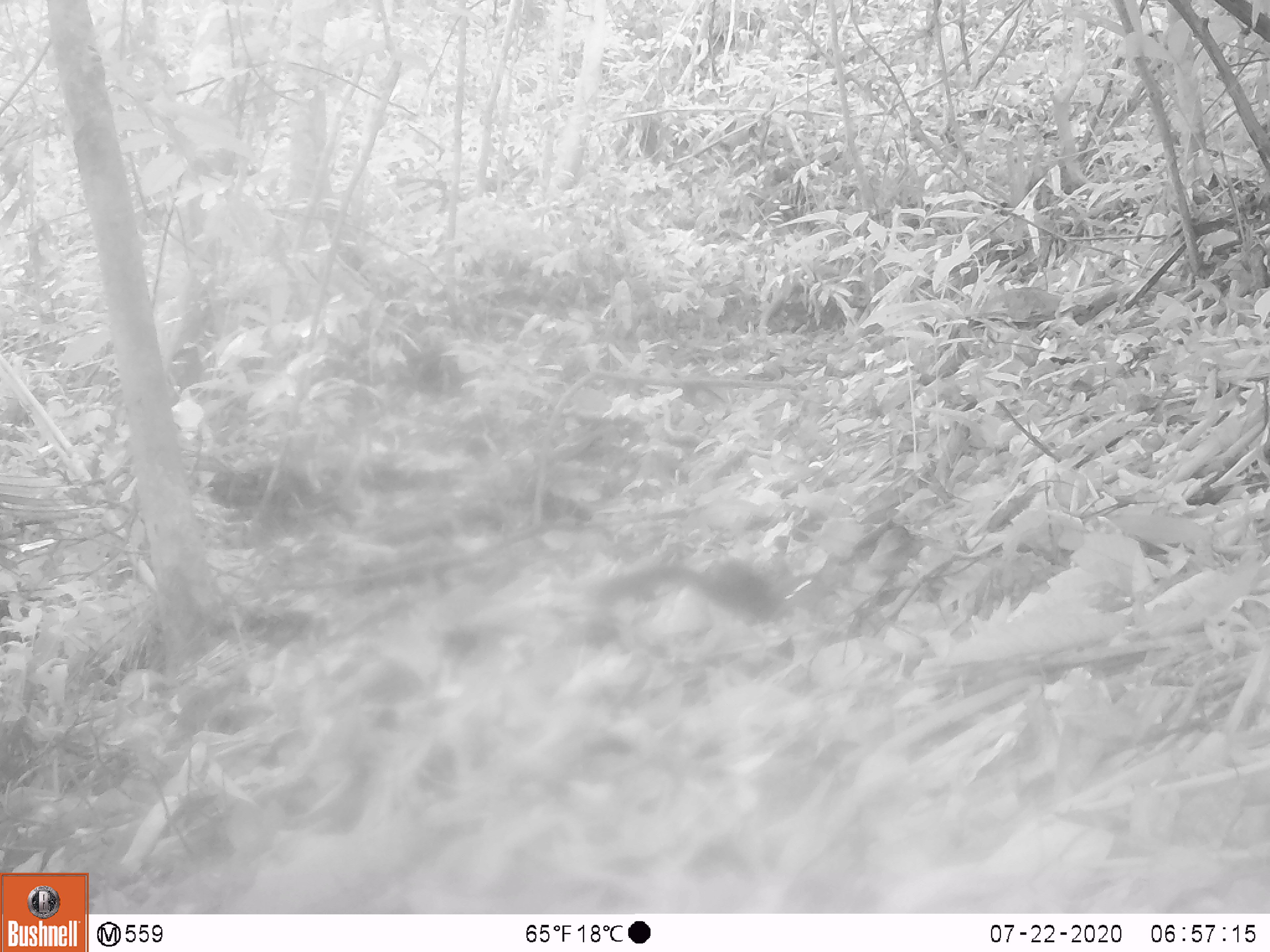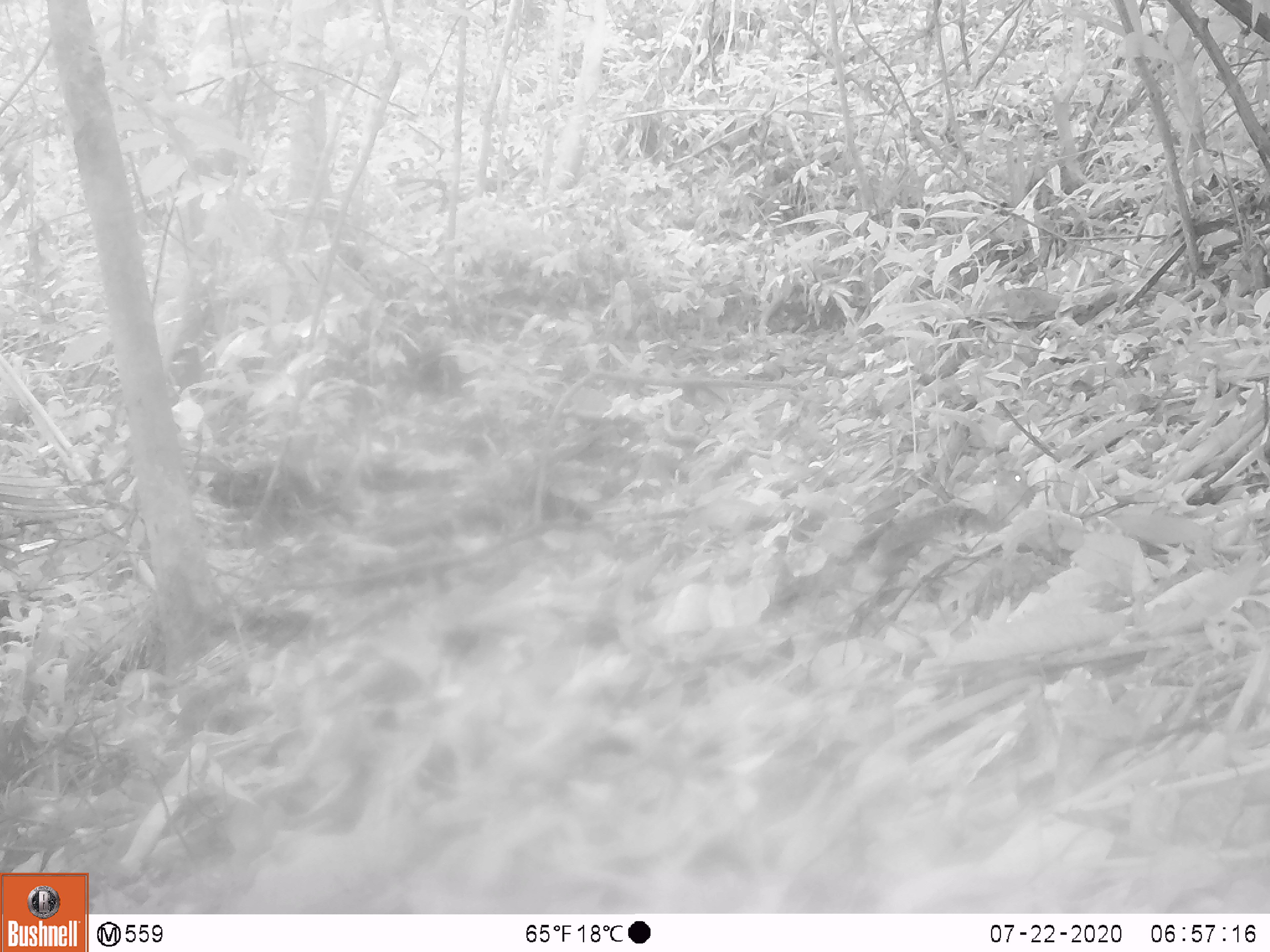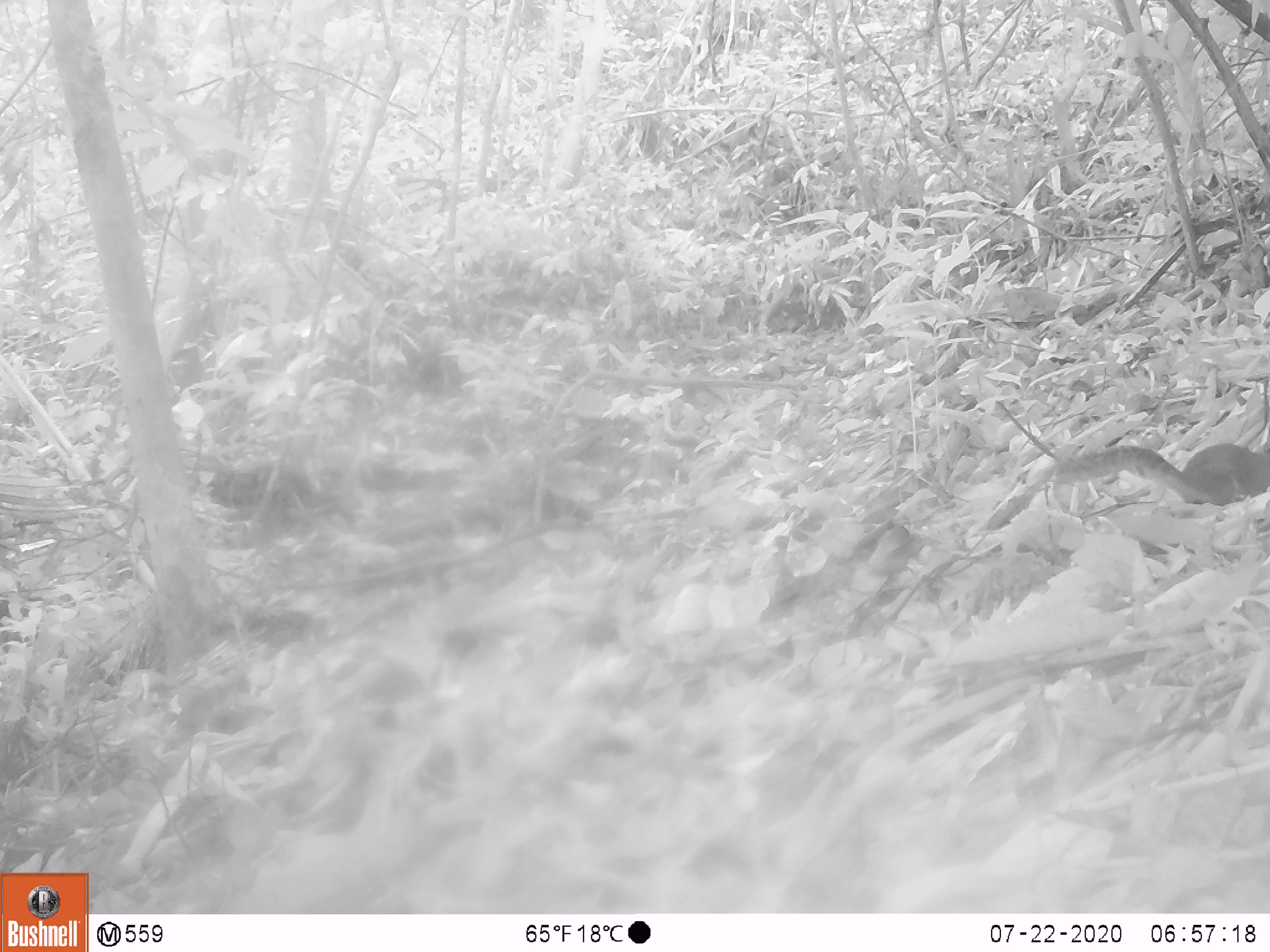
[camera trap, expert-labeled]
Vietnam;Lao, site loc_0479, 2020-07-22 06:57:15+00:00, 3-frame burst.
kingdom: Animalia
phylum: Chordata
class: Mammalia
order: Rodentia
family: Sciuridae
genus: Sciurus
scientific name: Sciurus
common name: squirrel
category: unidentified squirrel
Unidentified squirrel (squirrel) (Sciurus). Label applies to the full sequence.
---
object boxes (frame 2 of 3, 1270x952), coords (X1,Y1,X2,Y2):
unidentified squirrel: (756,503,994,620)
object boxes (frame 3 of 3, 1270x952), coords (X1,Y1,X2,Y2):
unidentified squirrel: (1048,440,1270,508)